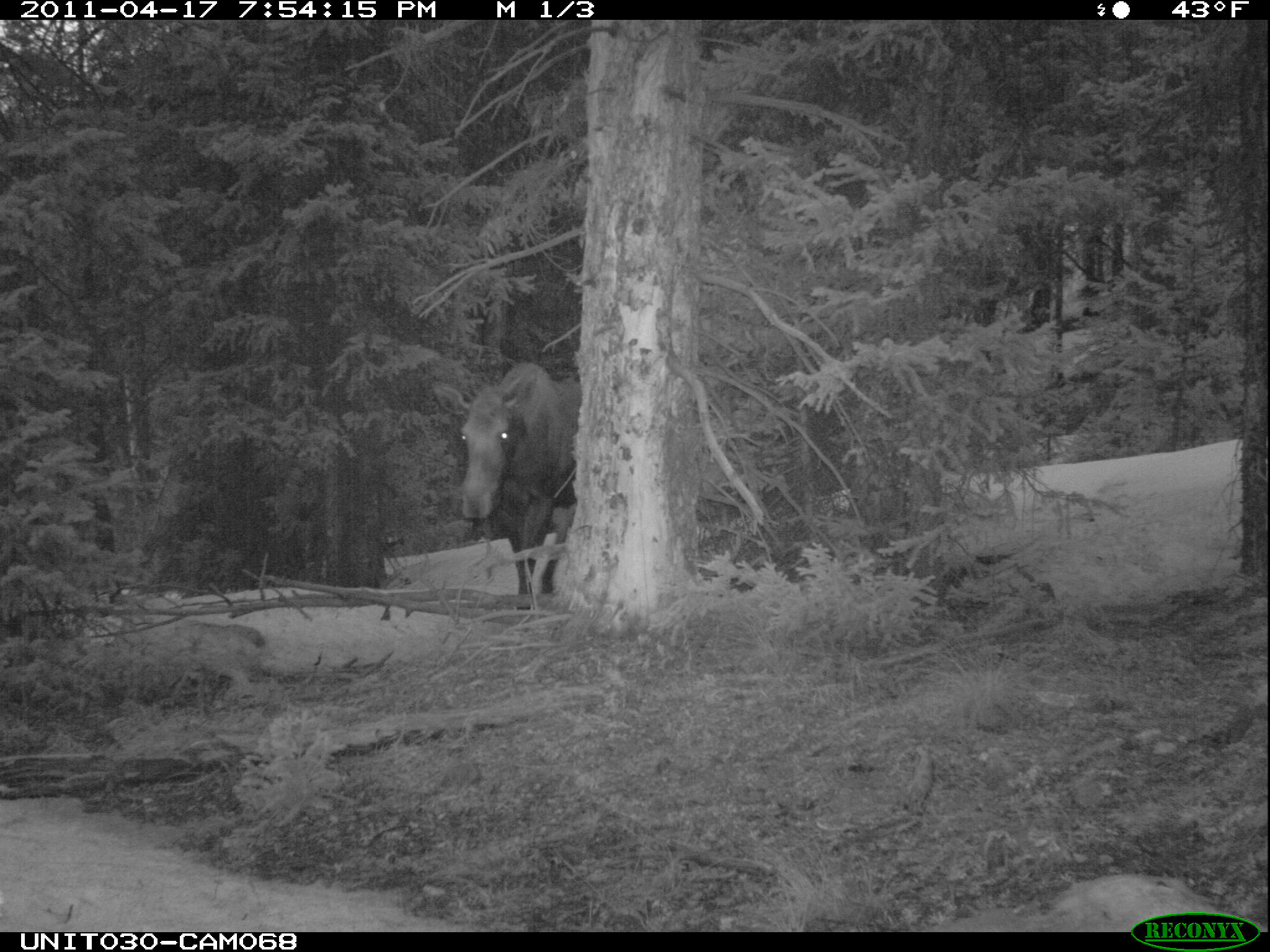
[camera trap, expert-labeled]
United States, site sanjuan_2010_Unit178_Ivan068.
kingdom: Animalia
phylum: Chordata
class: Mammalia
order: Artiodactyla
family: Cervidae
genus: Alces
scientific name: Alces alces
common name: moose